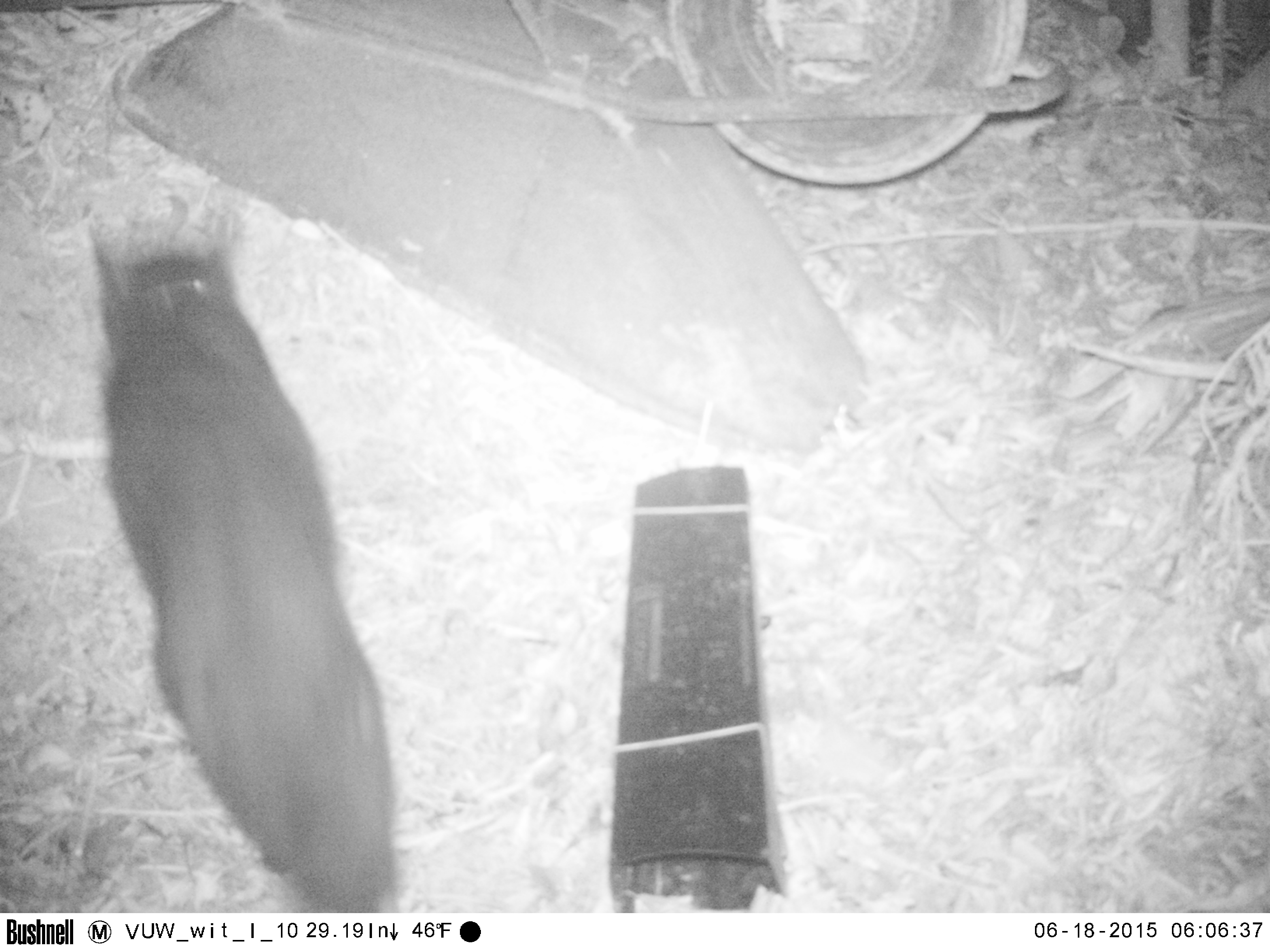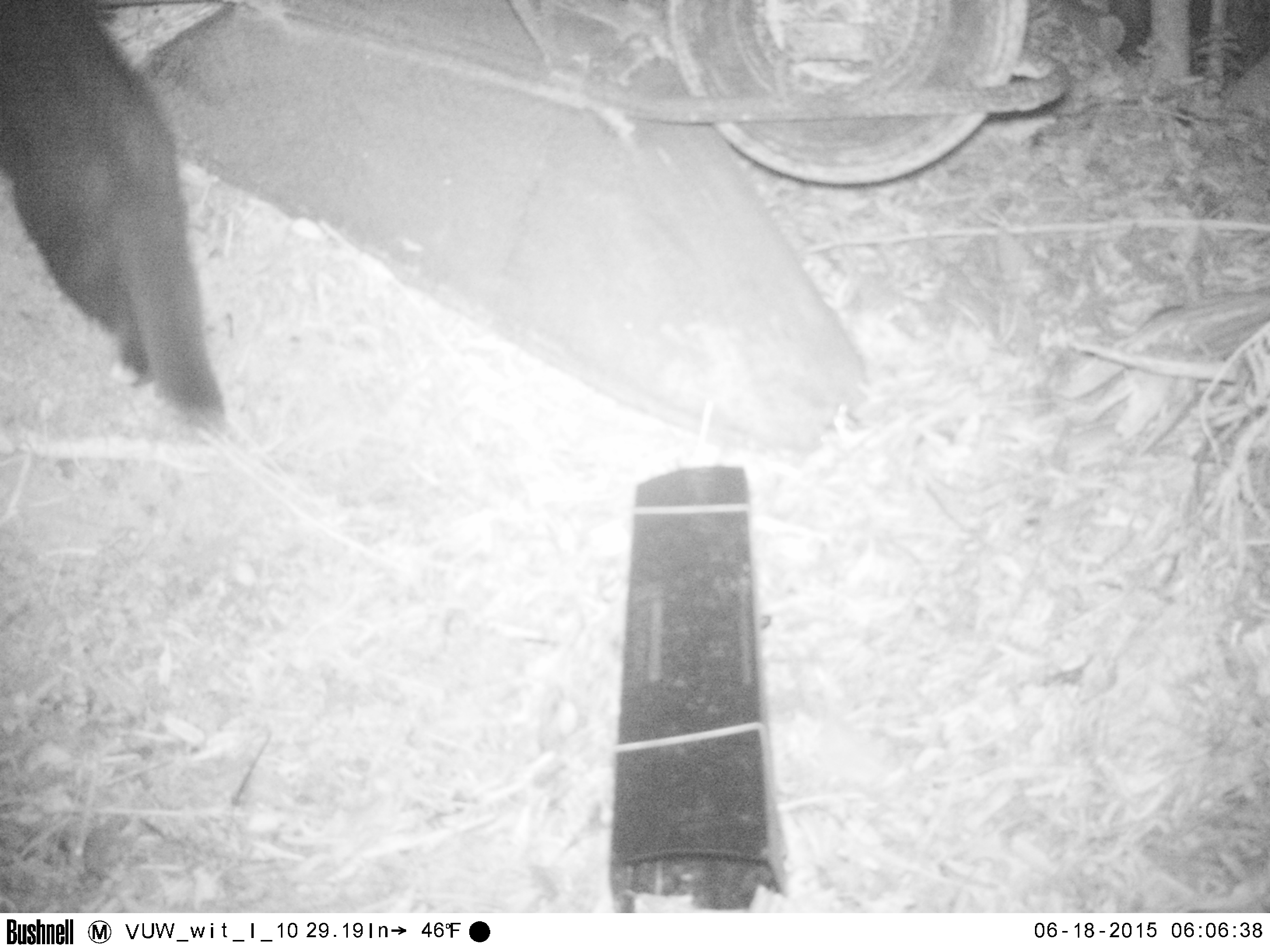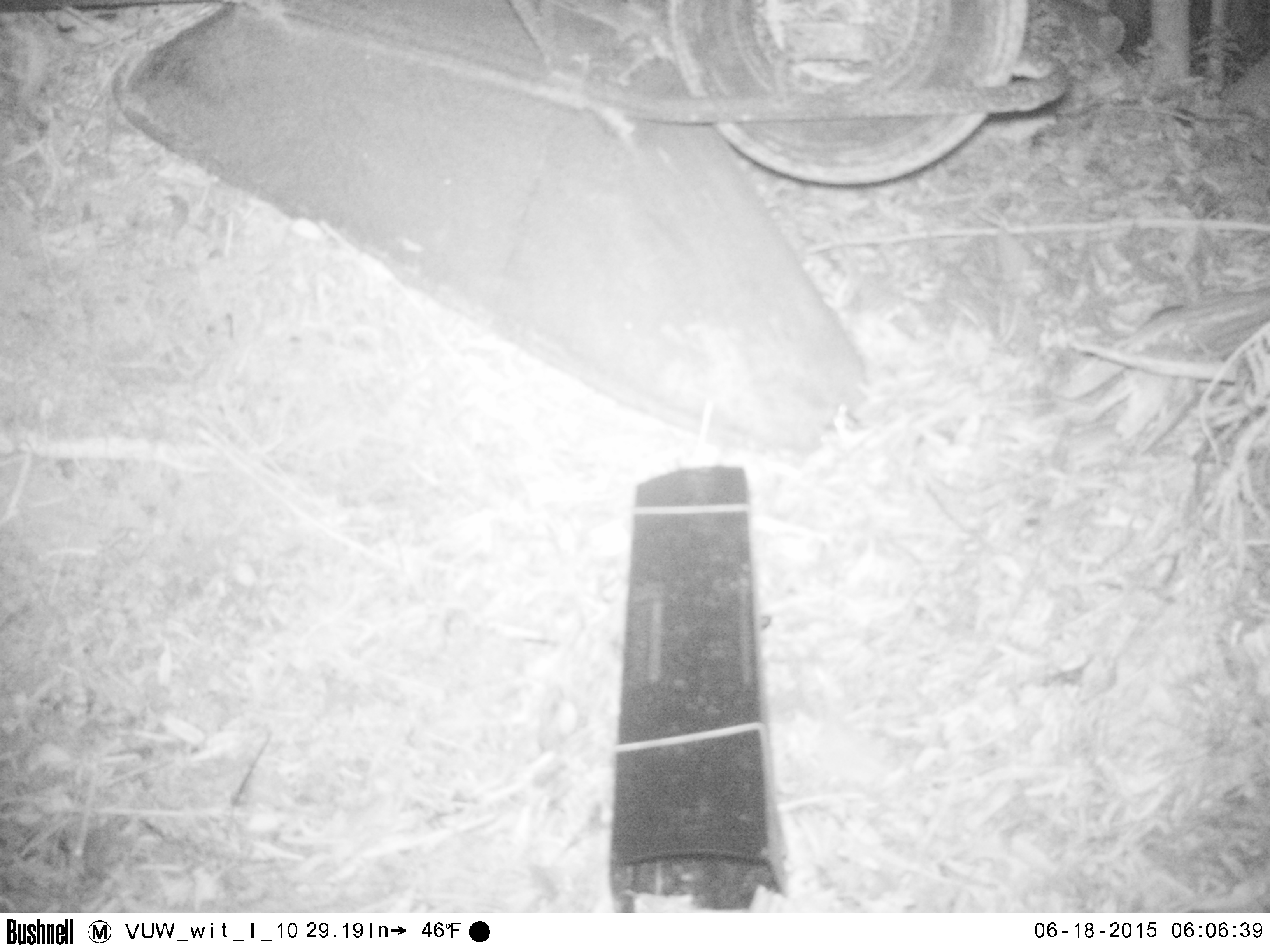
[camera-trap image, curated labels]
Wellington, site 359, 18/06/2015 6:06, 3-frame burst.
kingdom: Animalia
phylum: Chordata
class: Mammalia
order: Carnivora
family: Felidae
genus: Felis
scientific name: Felis catus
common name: cat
Cat (Felis catus).